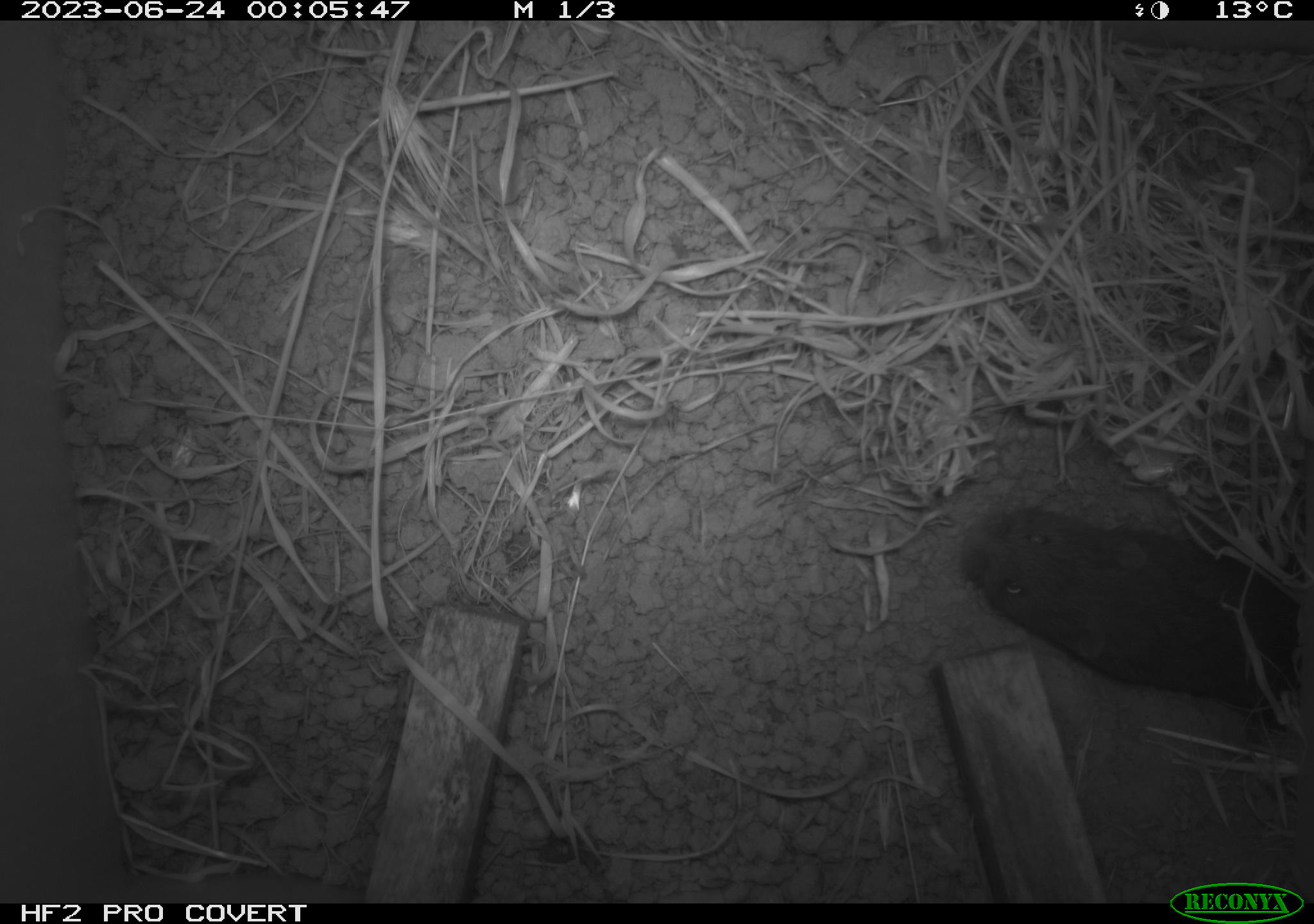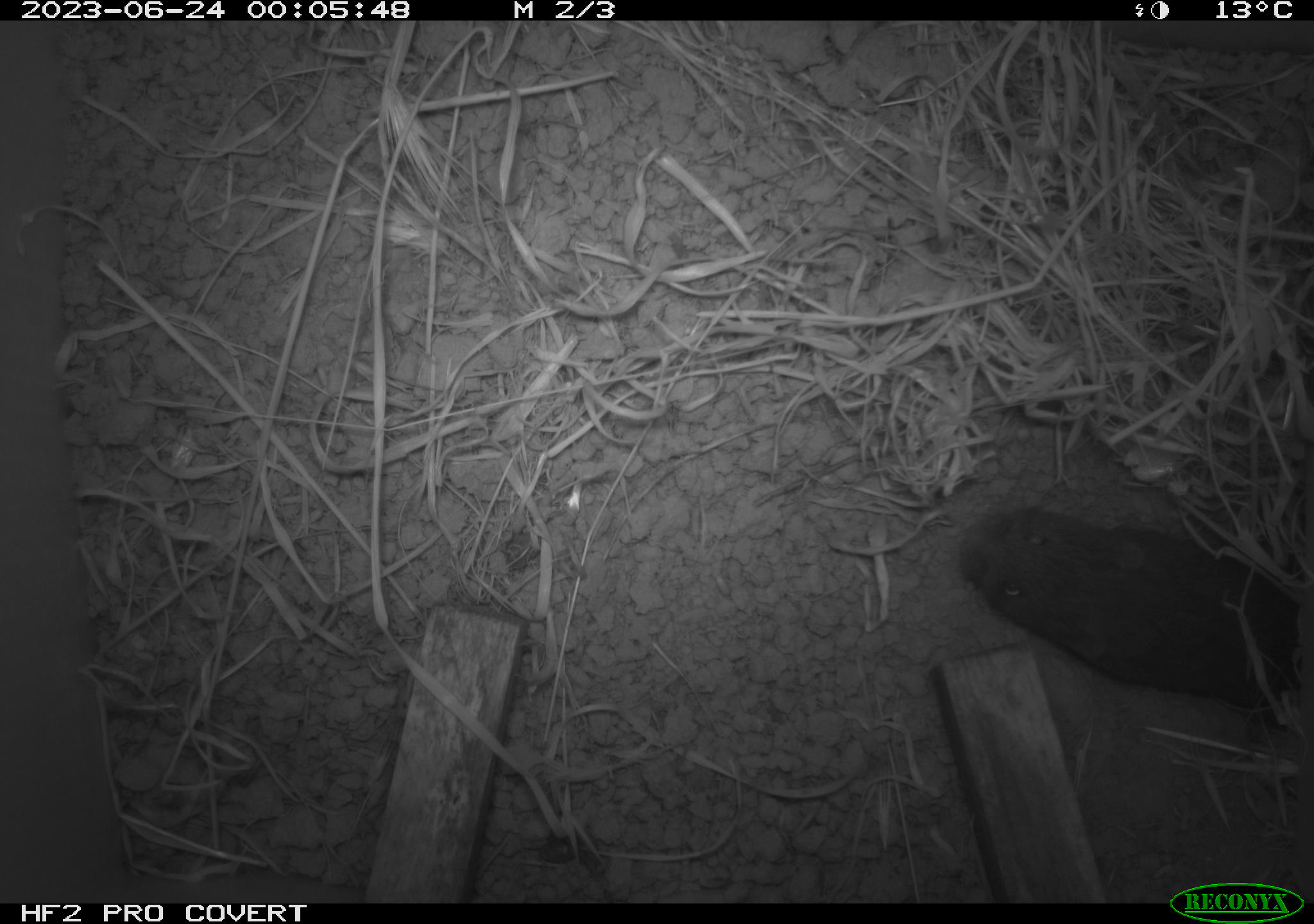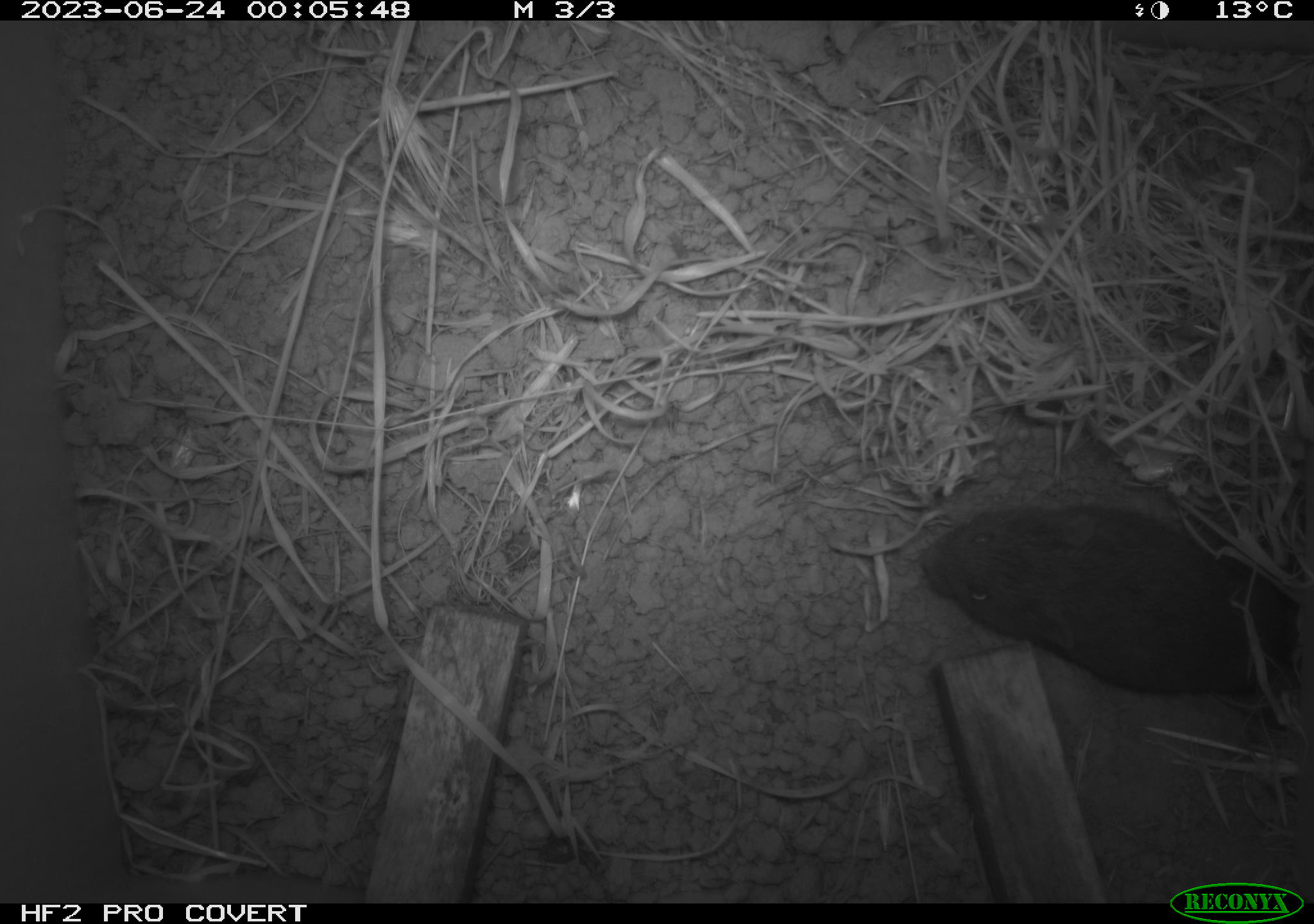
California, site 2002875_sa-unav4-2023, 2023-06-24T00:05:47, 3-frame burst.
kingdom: Animalia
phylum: Chordata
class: Mammalia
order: Rodentia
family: Cricetidae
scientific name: Arvicolinae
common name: voles, lemmings, and muskrats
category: arvicolinae subfamily